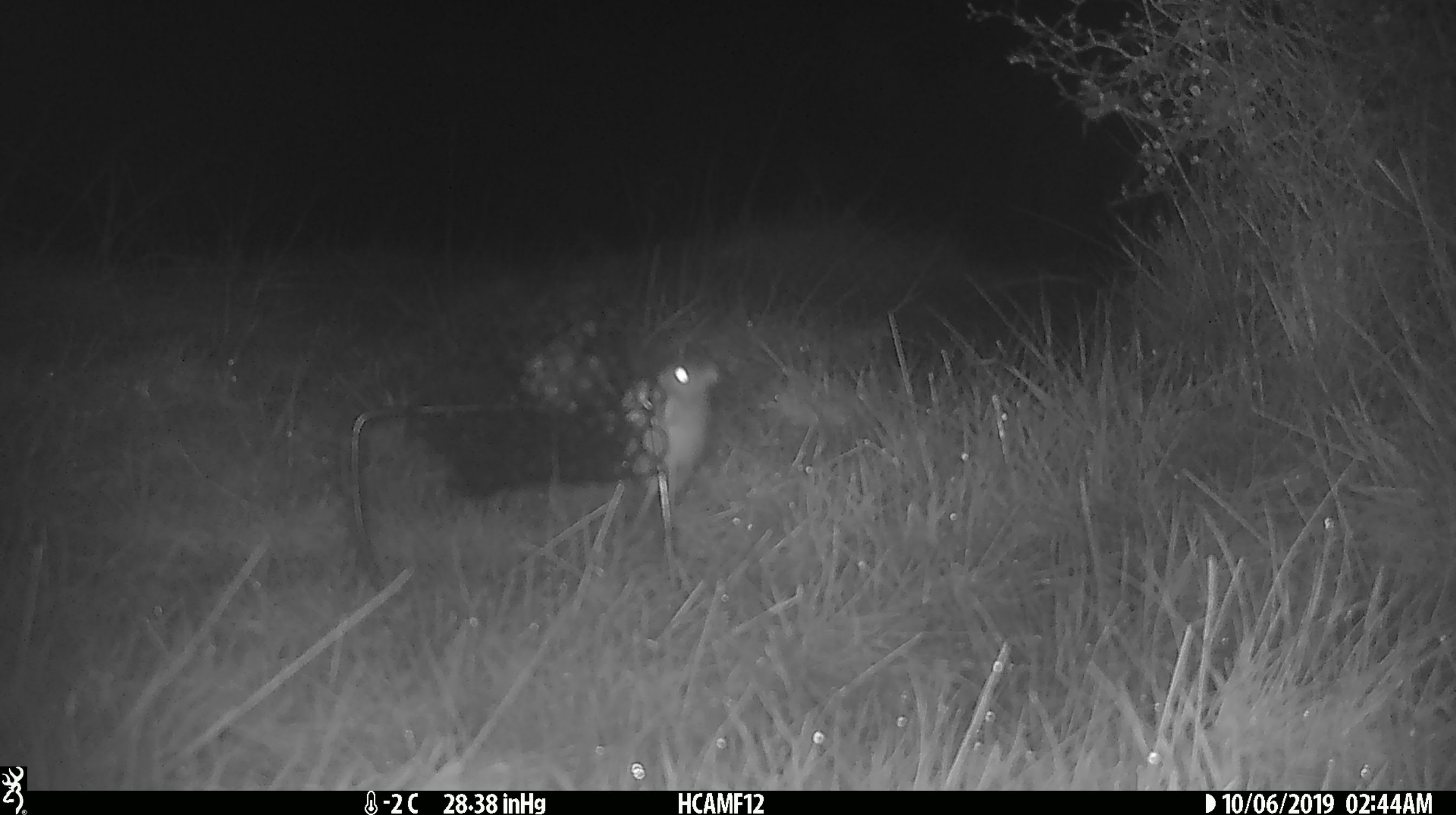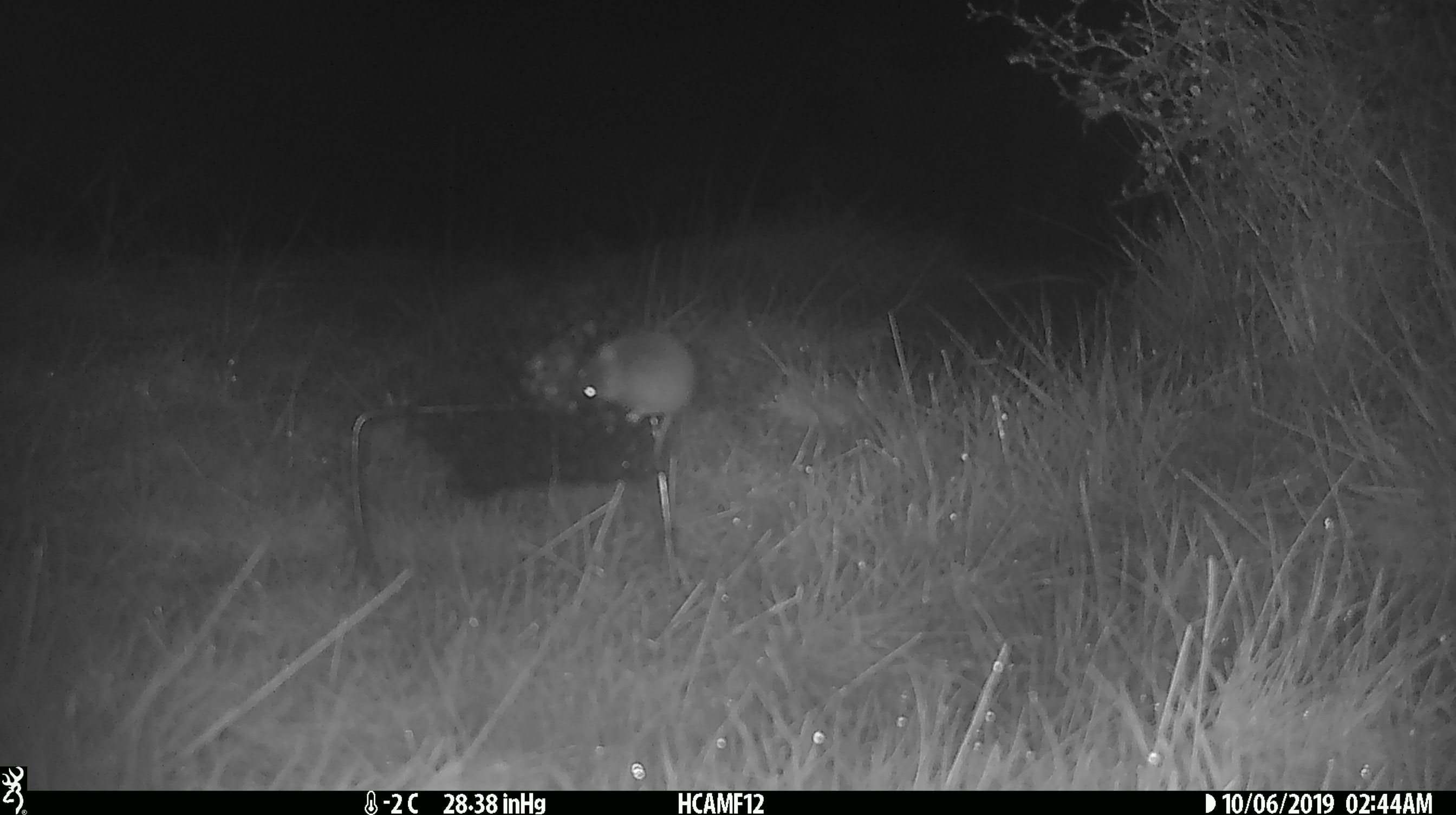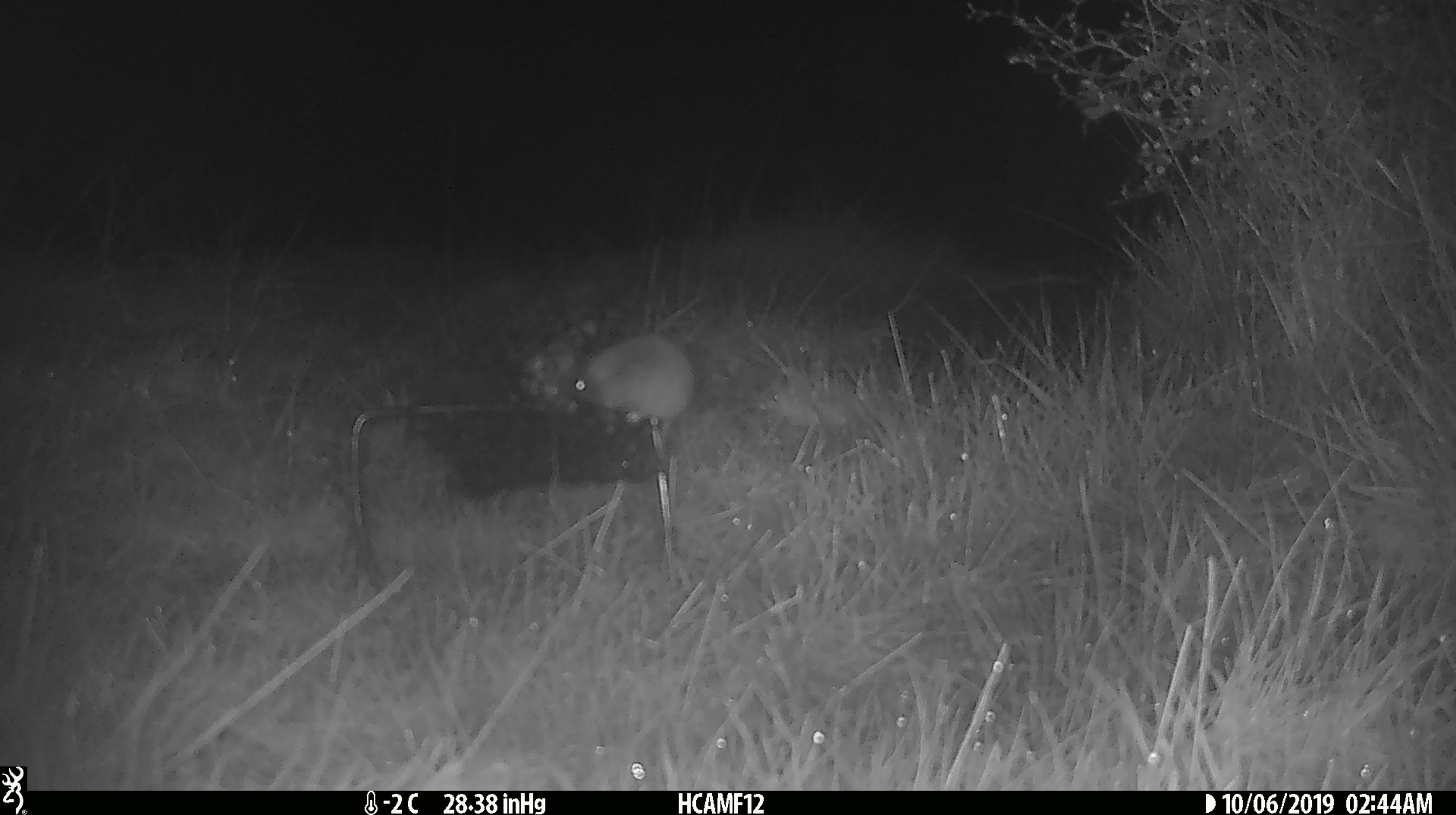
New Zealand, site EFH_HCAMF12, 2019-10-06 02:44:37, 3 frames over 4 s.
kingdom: Animalia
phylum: Chordata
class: Mammalia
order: Rodentia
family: Muridae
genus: Mus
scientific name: Mus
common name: mouse